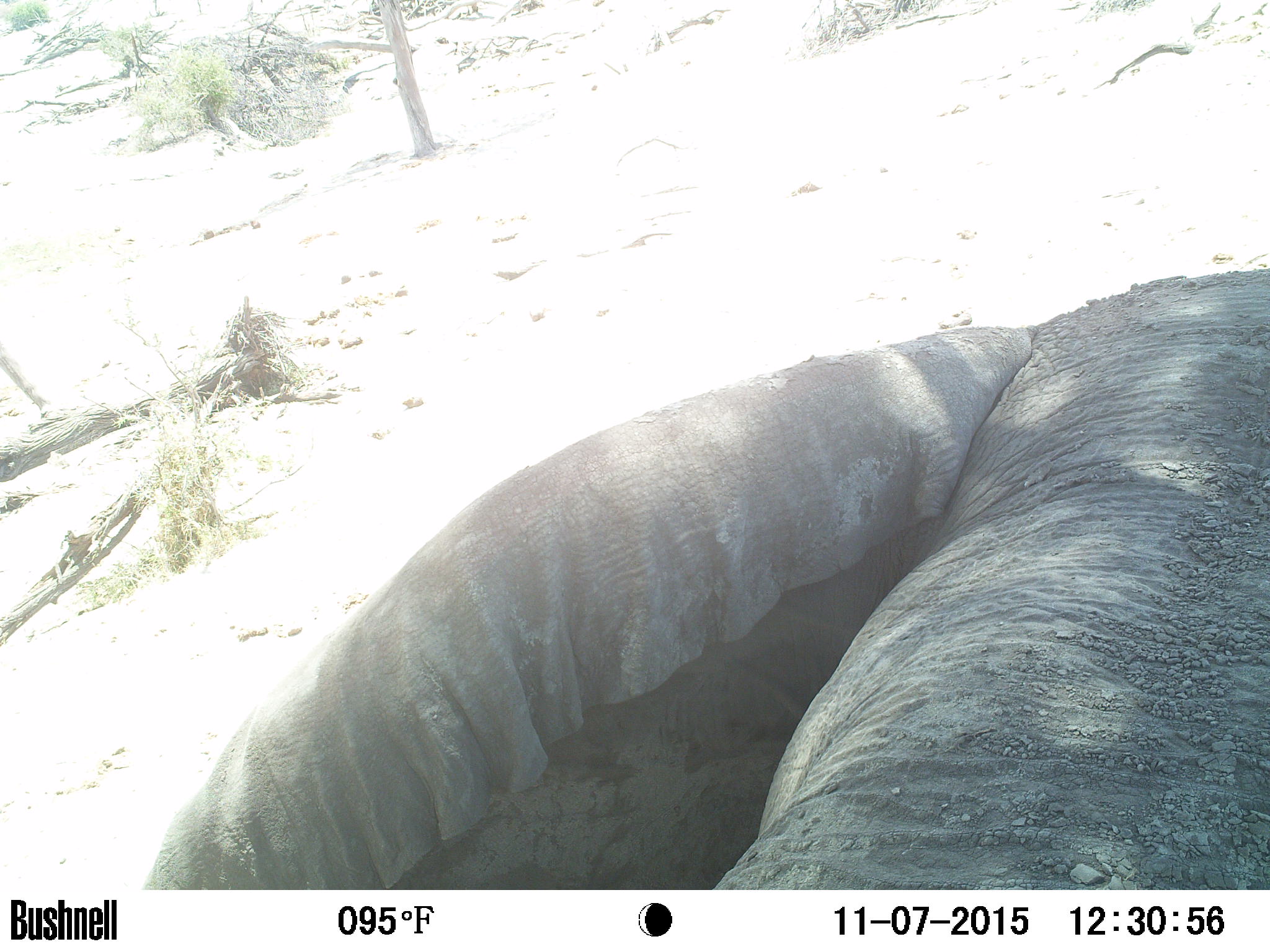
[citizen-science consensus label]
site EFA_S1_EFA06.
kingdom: Animalia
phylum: Chordata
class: Mammalia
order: Proboscidea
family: Elephantidae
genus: Loxodonta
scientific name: Loxodonta africana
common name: african bush elephant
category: elephant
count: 1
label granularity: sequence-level